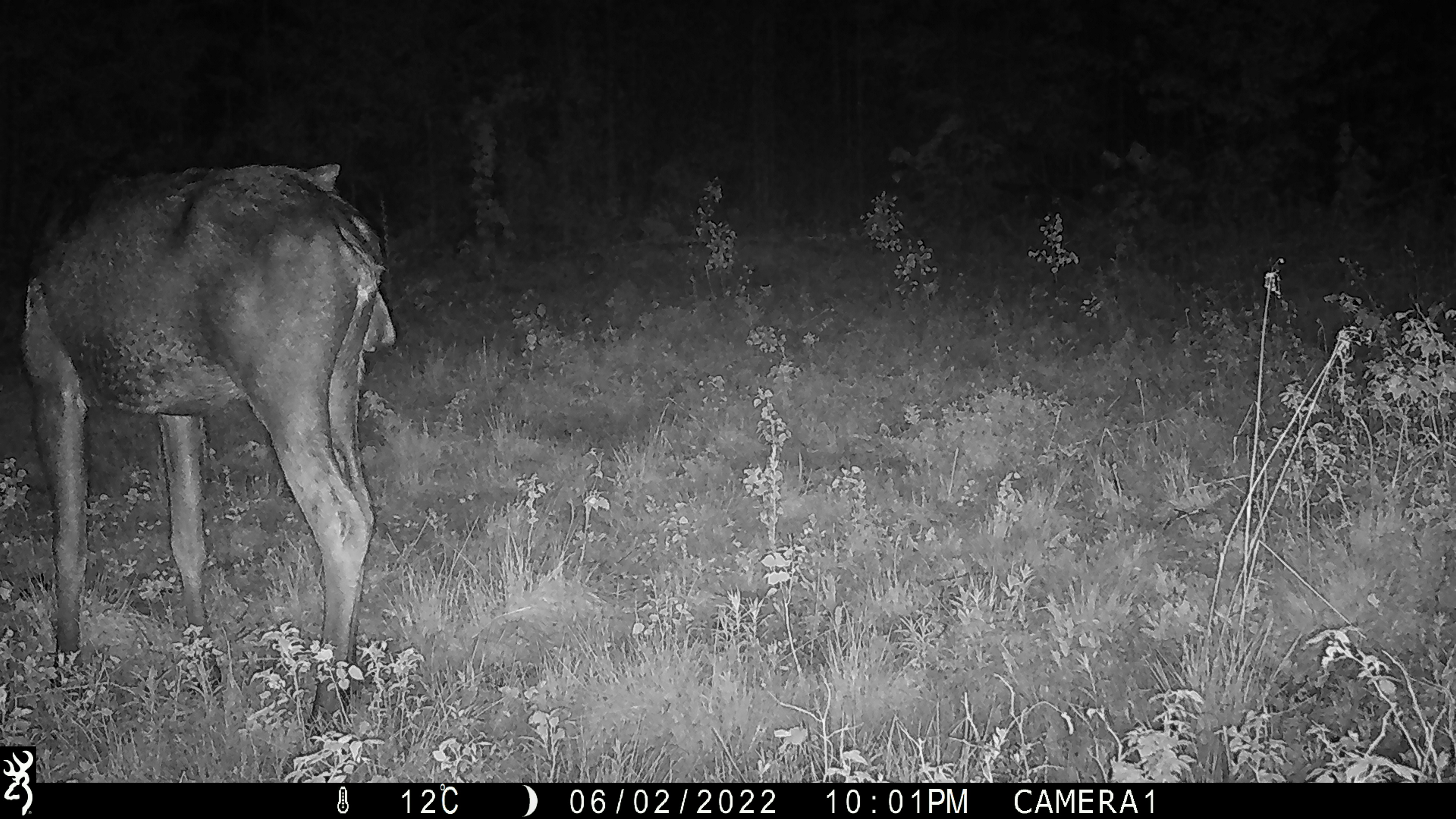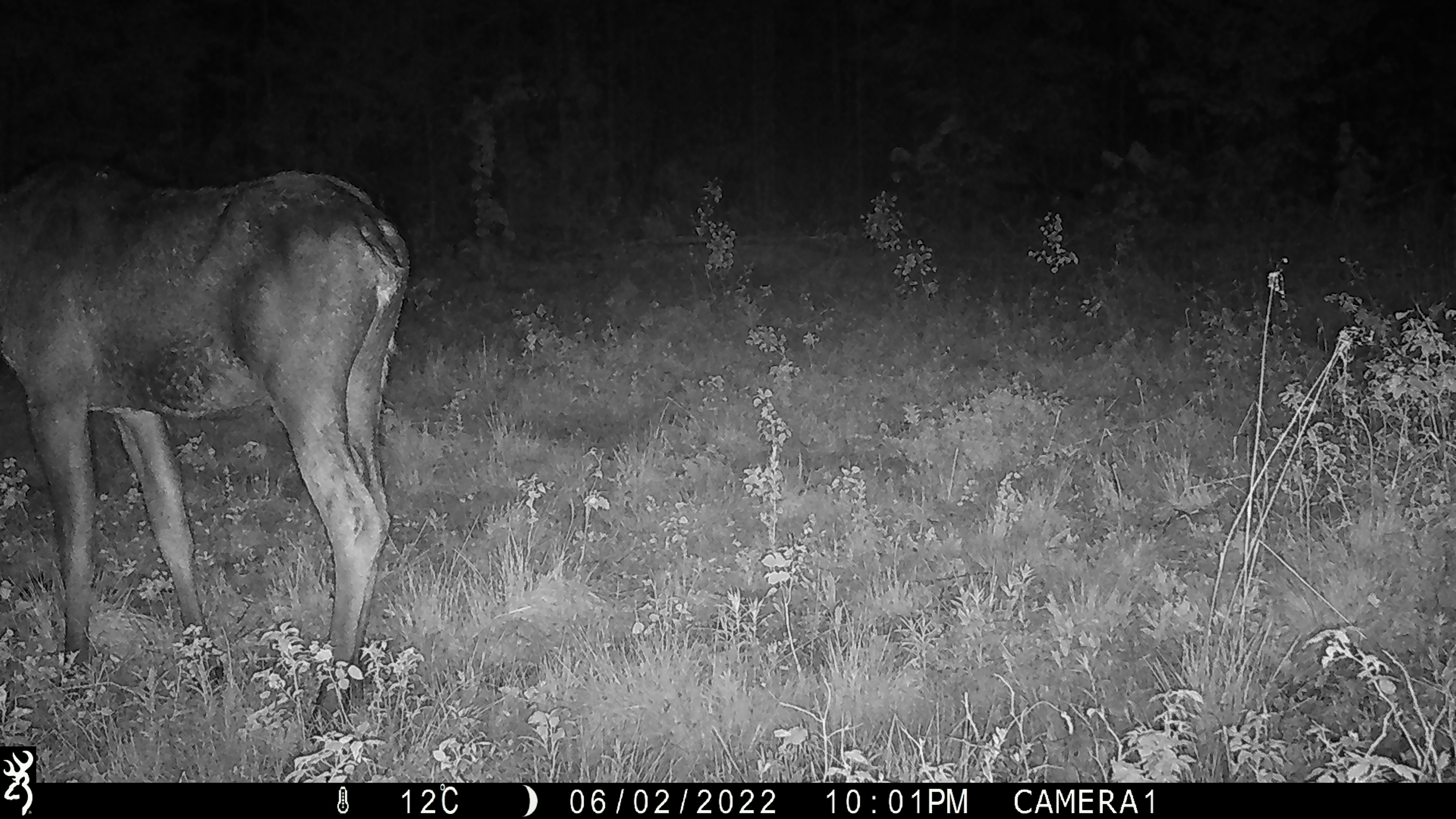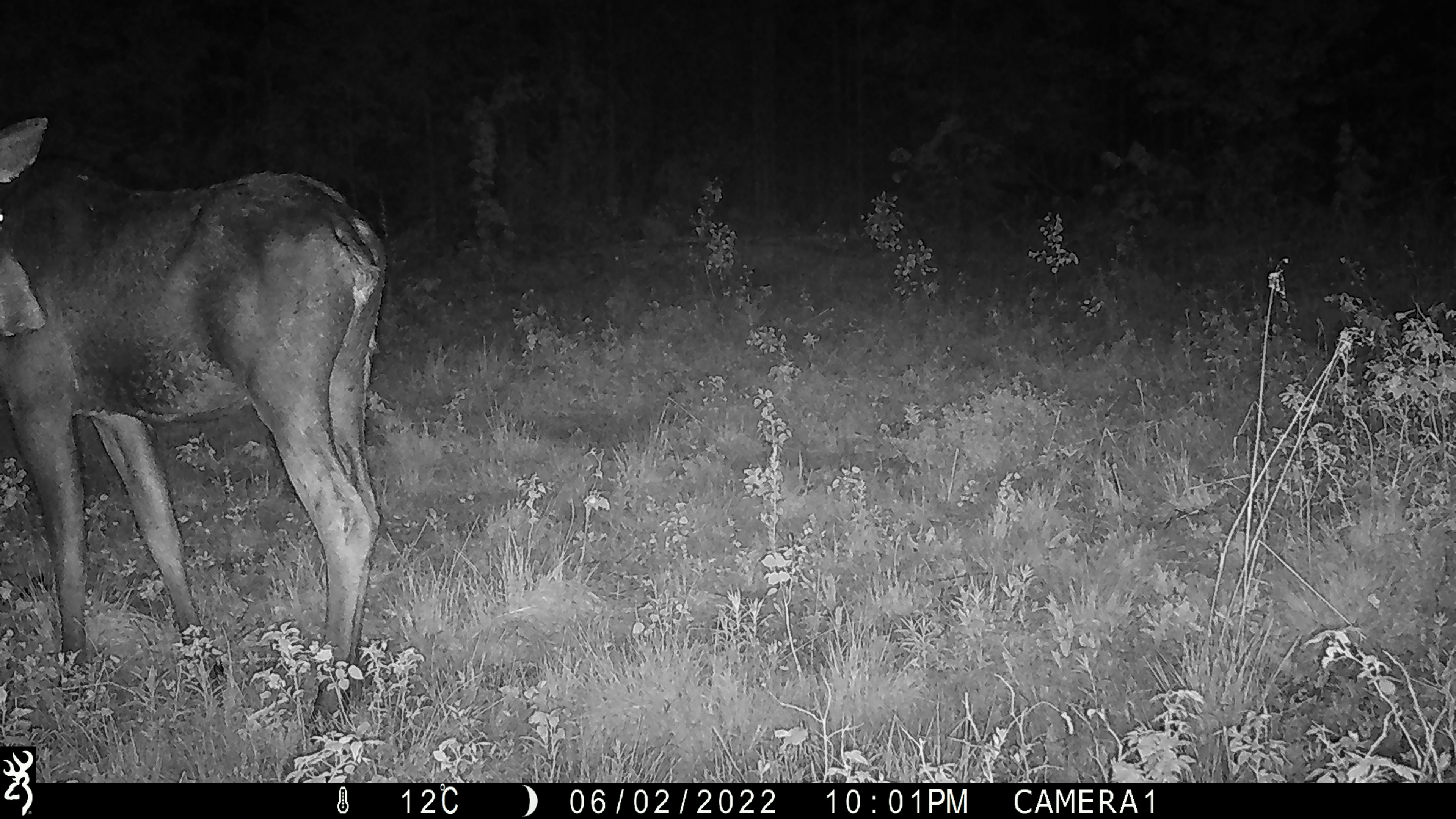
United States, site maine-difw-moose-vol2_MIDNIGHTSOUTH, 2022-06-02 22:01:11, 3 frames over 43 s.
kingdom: Animalia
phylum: Chordata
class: Mammalia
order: Artiodactyla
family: Cervidae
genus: Alces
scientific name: Alces alces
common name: moose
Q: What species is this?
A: Moose (Alces alces).